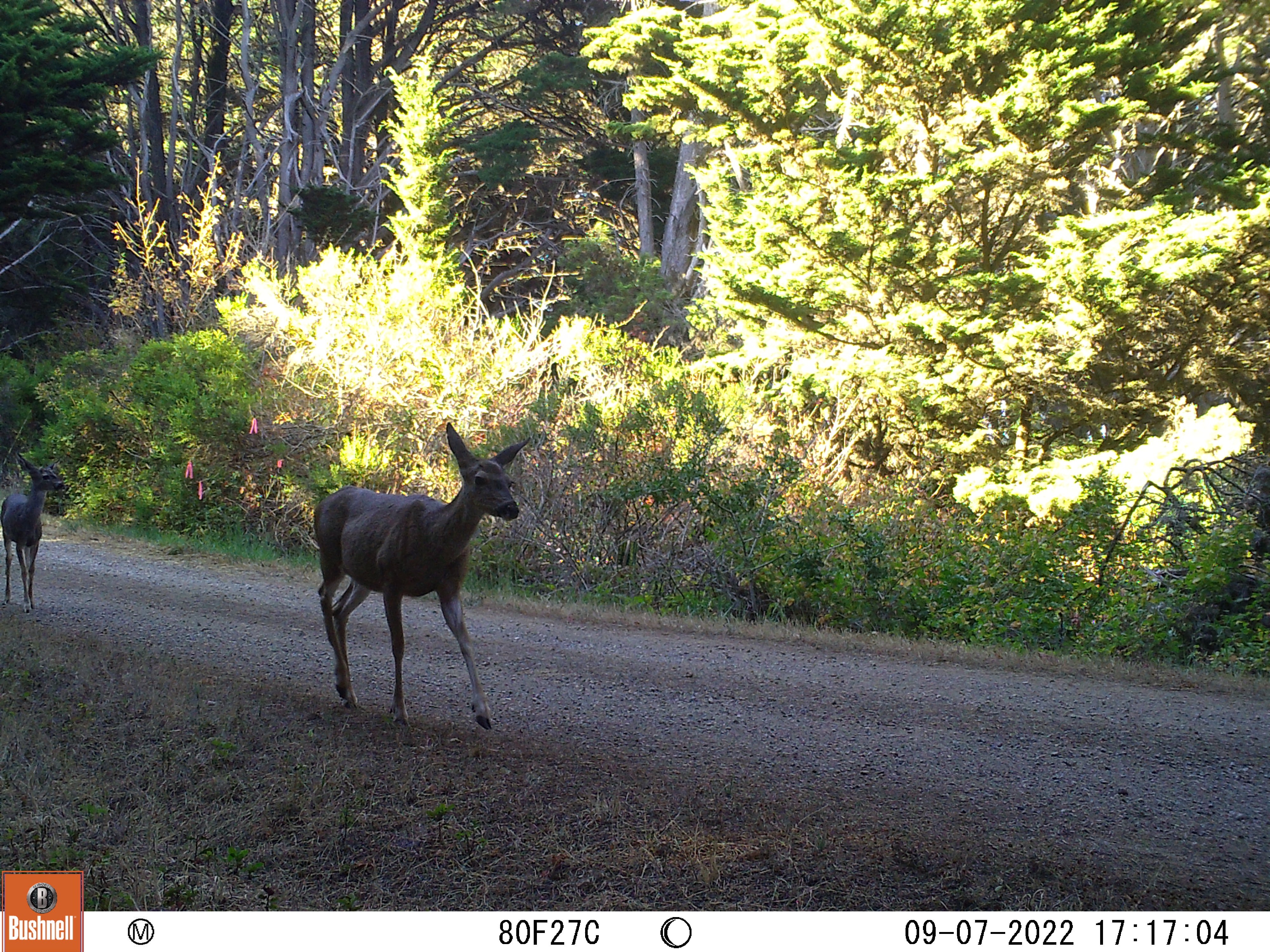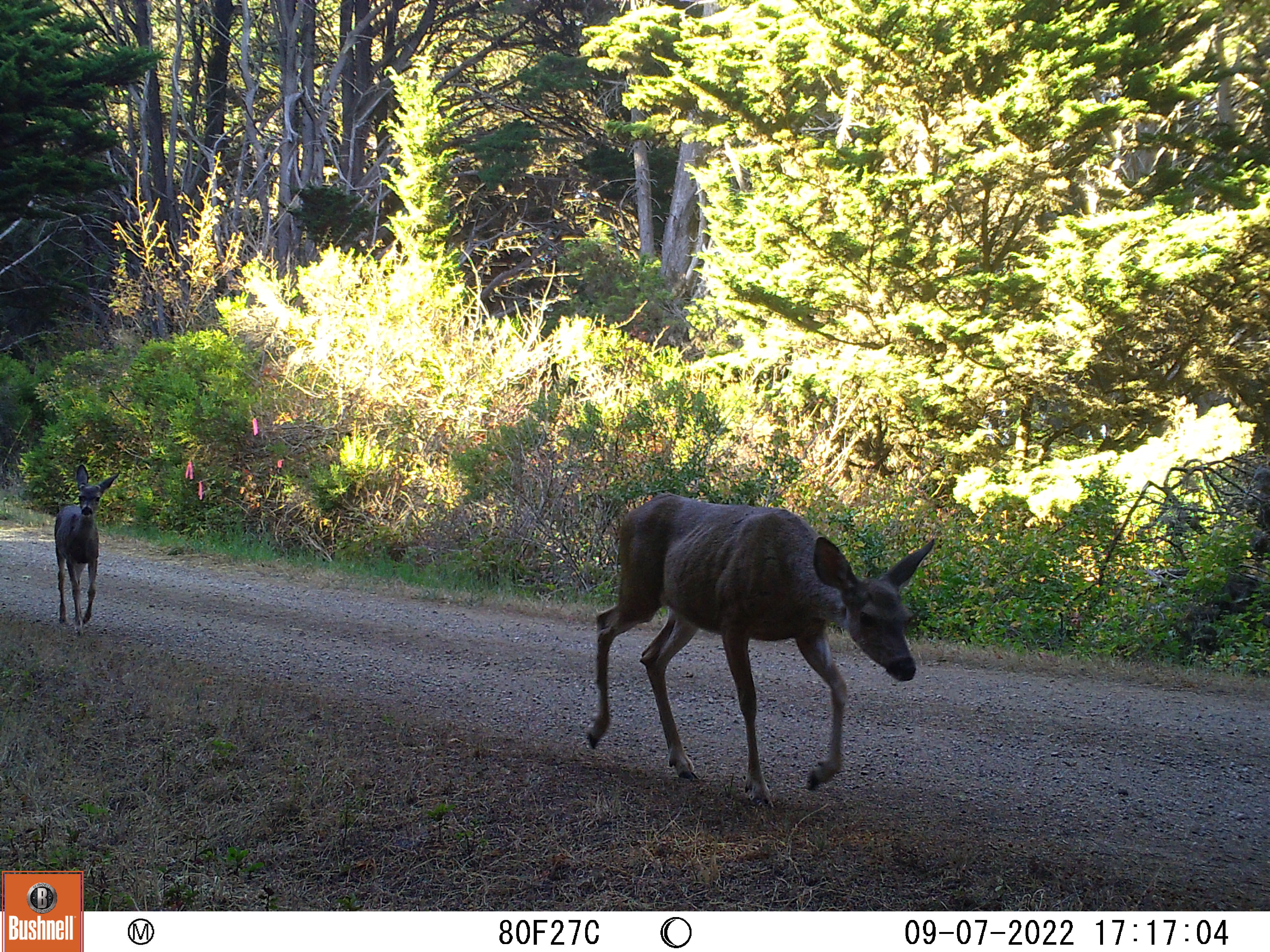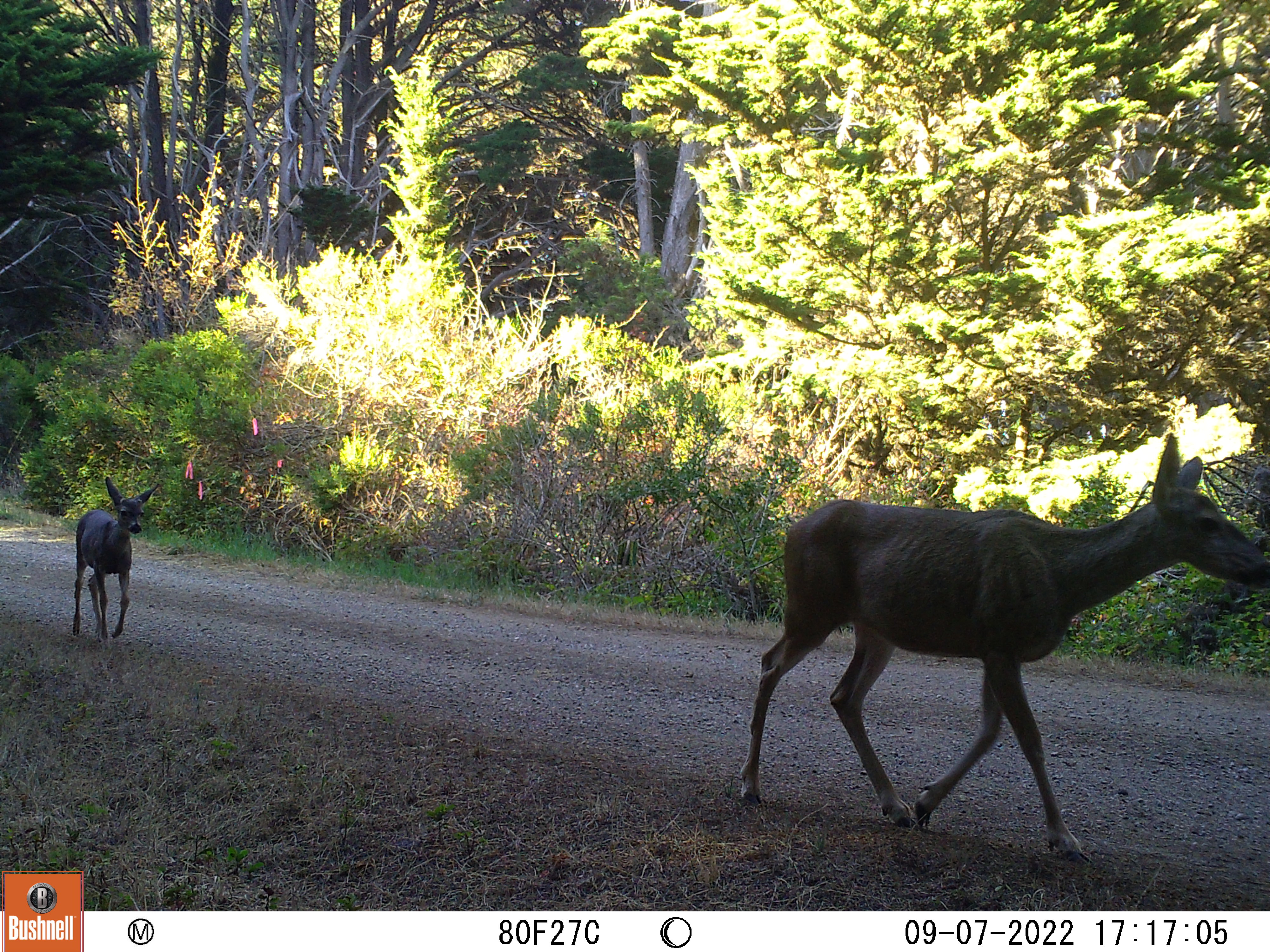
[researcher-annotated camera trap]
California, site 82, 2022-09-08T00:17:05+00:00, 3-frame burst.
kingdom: Animalia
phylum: Chordata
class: Mammalia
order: Artiodactyla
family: Cervidae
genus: Odocoileus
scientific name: Odocoileus hemionus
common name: mule deer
Mule deer (Odocoileus hemionus).